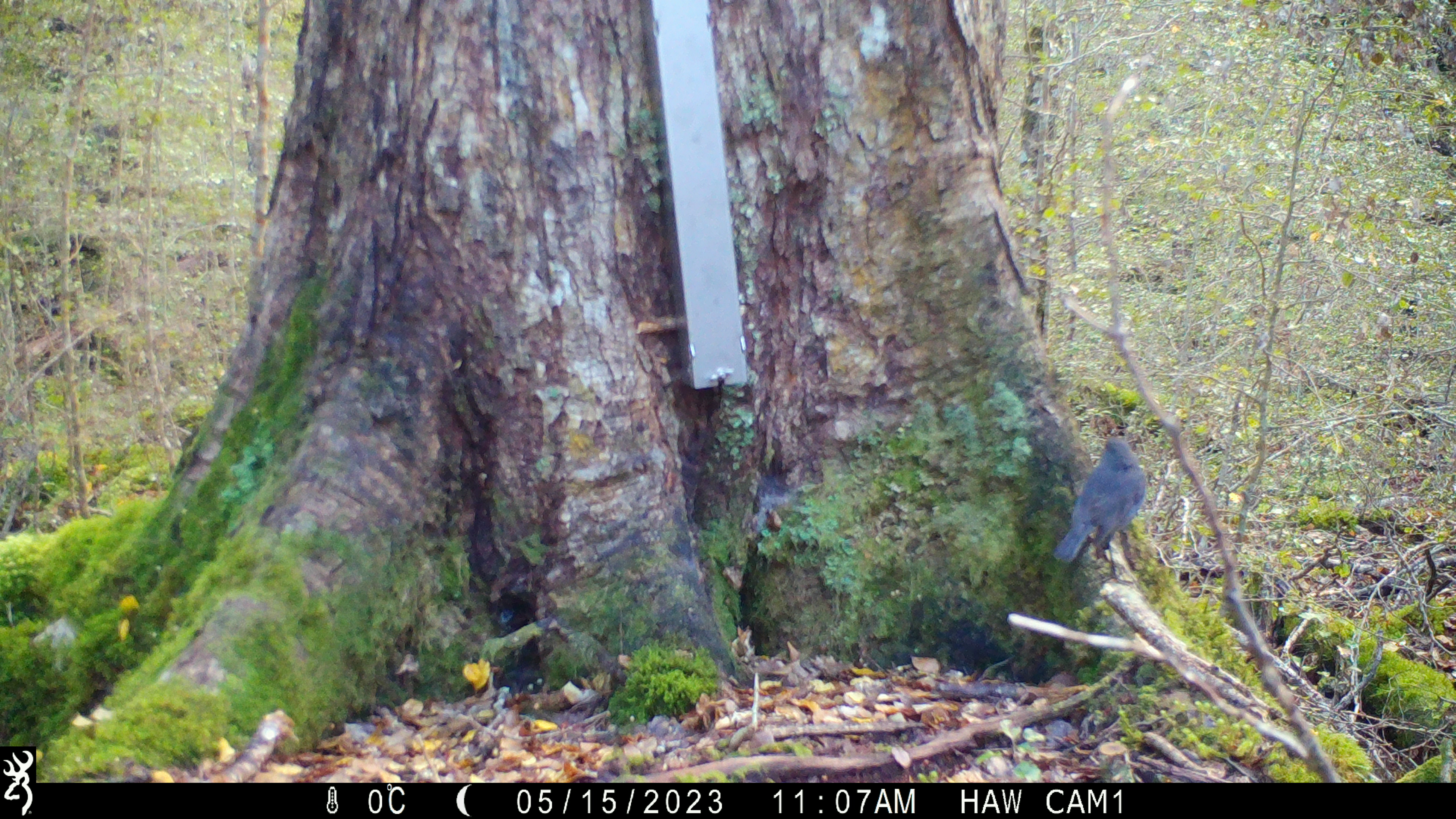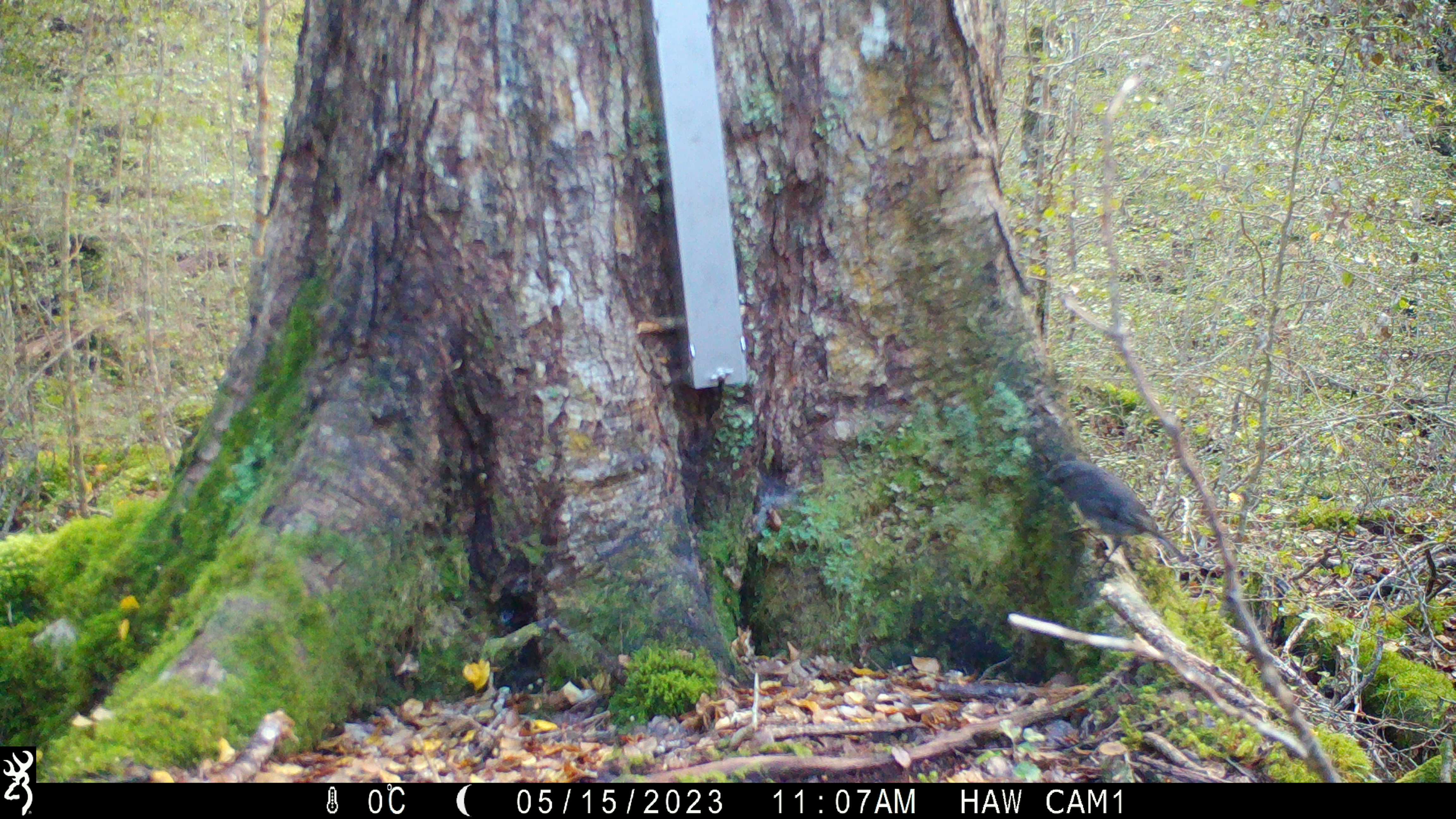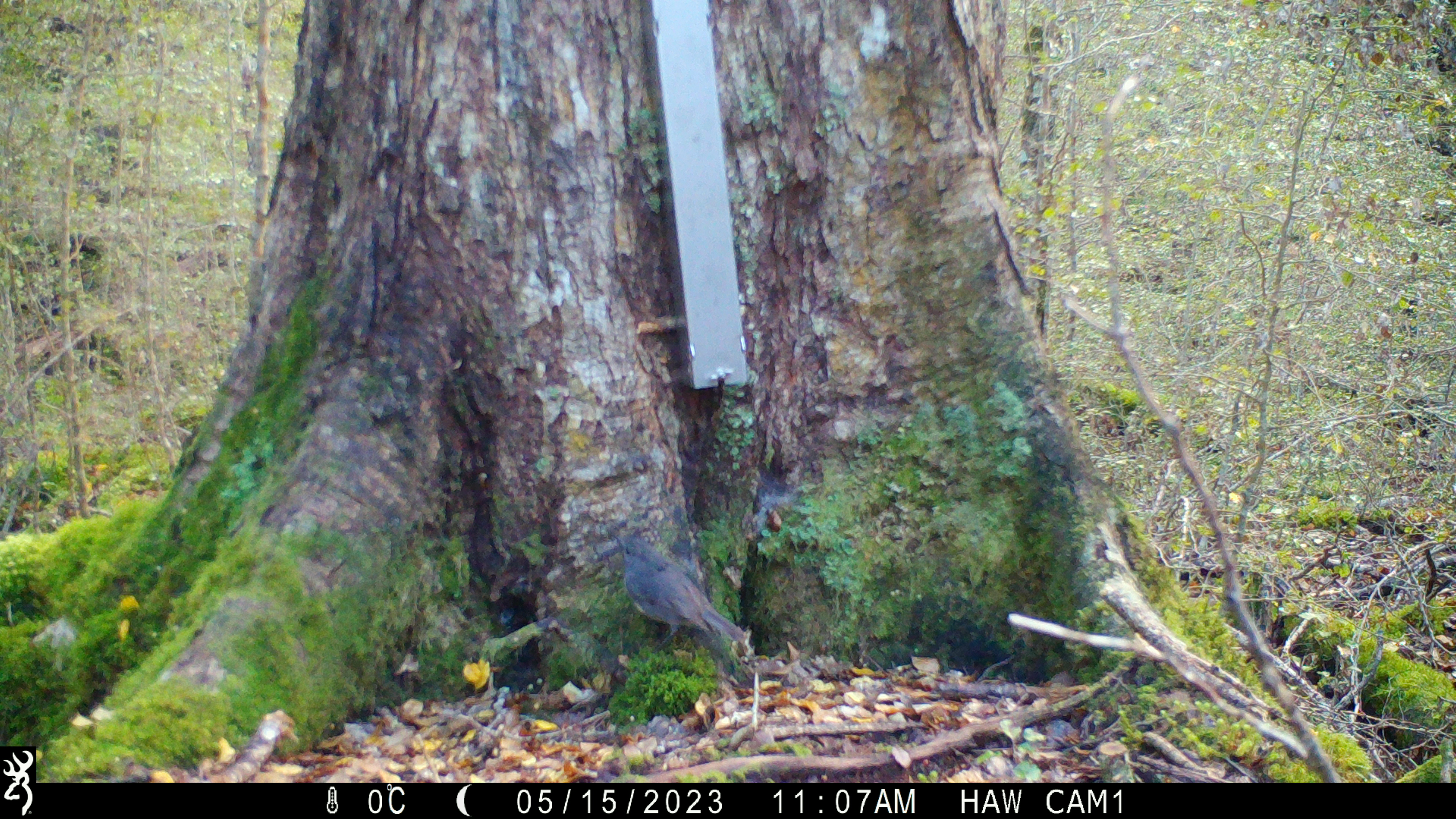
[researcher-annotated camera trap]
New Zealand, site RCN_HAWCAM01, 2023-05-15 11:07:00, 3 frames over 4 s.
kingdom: Animalia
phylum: Chordata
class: Aves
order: Passeriformes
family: Petroicidae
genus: Petroica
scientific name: Petroica australis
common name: new zealand robin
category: robin